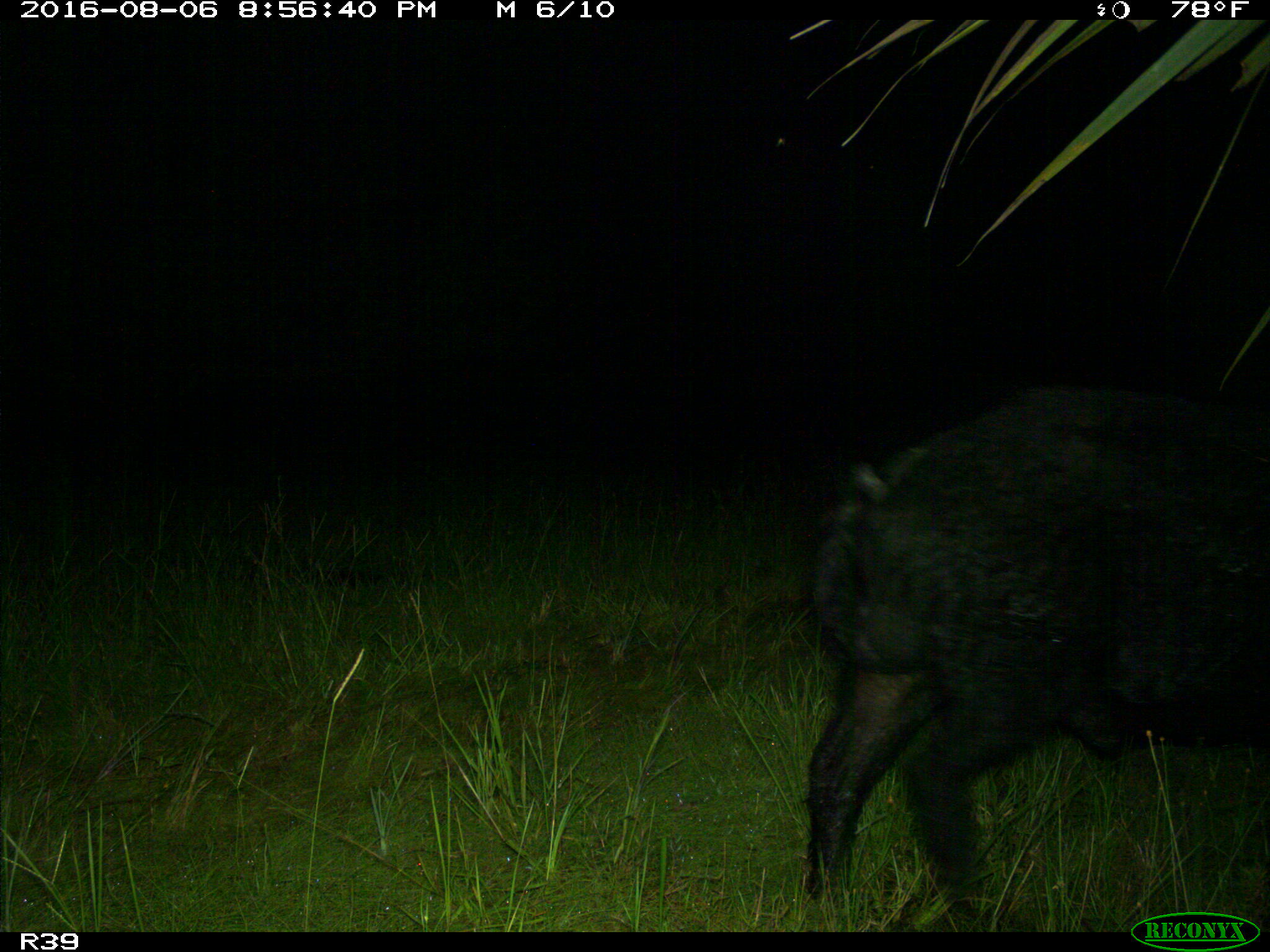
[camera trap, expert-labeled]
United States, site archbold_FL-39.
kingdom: Animalia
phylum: Chordata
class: Mammalia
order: Artiodactyla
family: Suidae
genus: Sus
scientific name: Sus scrofa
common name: wild boar